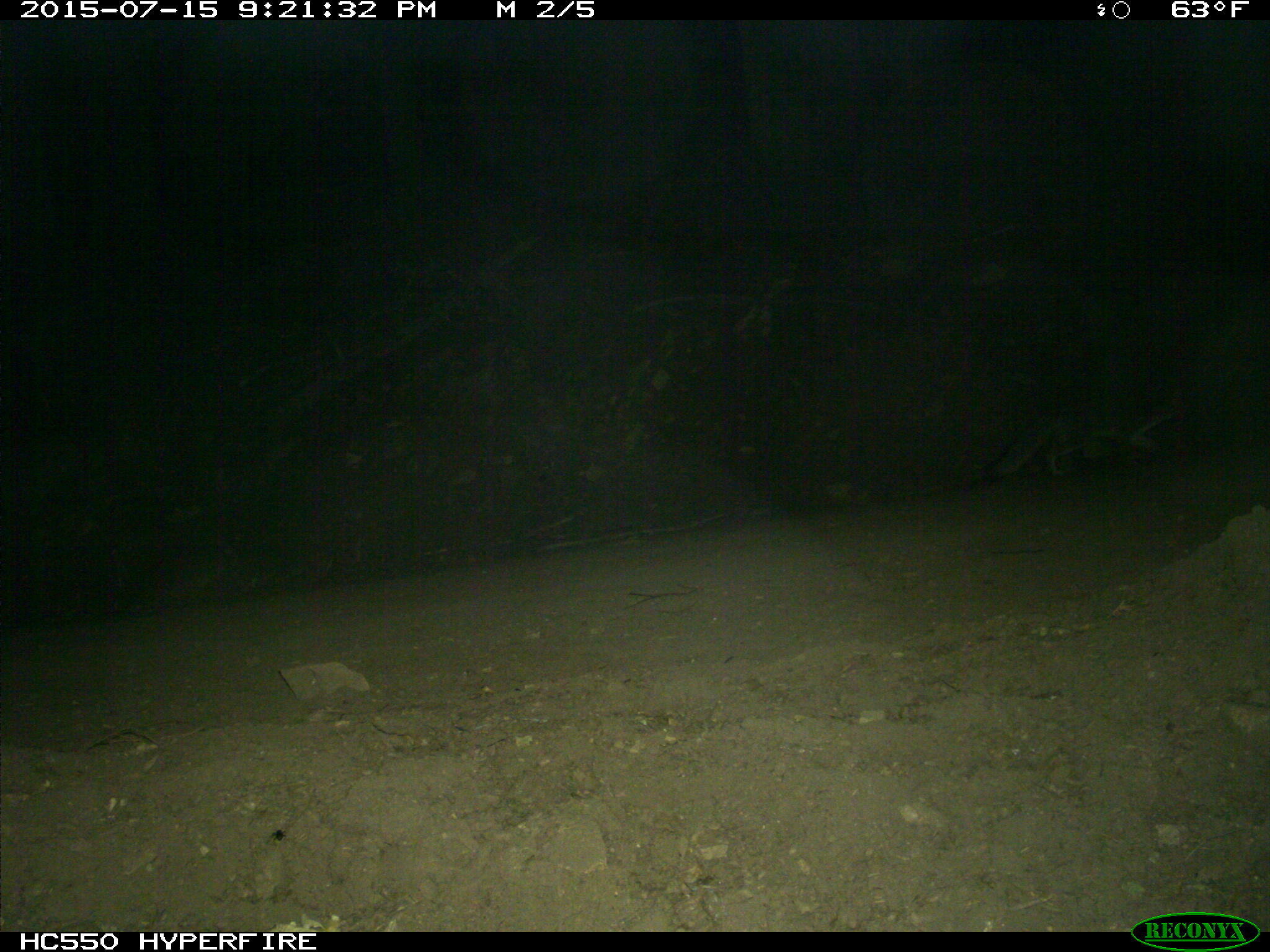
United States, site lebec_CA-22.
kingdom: Animalia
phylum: Chordata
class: Mammalia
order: Carnivora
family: Canidae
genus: Urocyon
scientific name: Urocyon cinereoargenteus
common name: gray fox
Urocyon cinereoargenteus (gray fox).